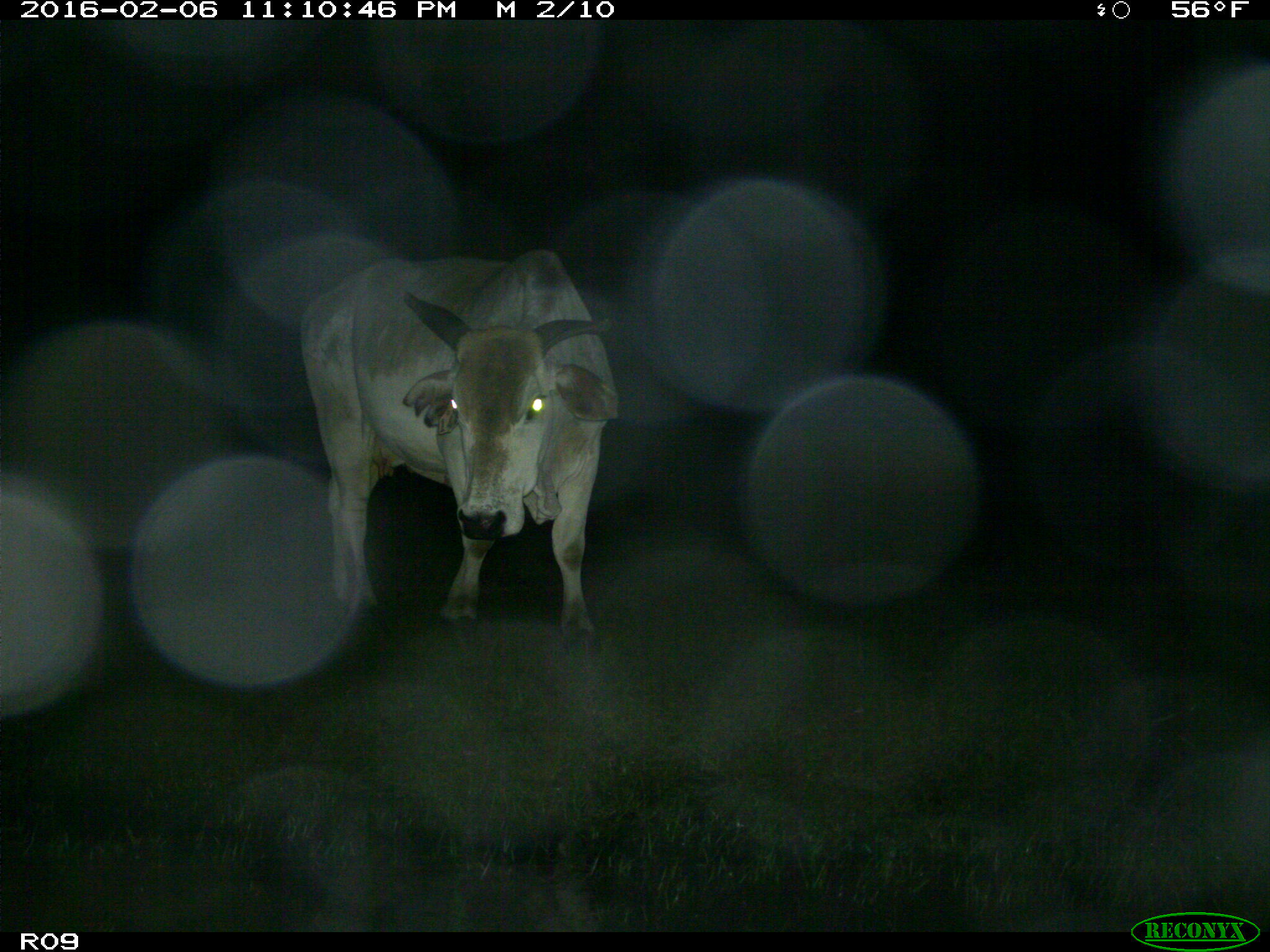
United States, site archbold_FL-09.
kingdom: Animalia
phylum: Chordata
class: Mammalia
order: Artiodactyla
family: Bovidae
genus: Bos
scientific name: Bos taurus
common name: domestic cow